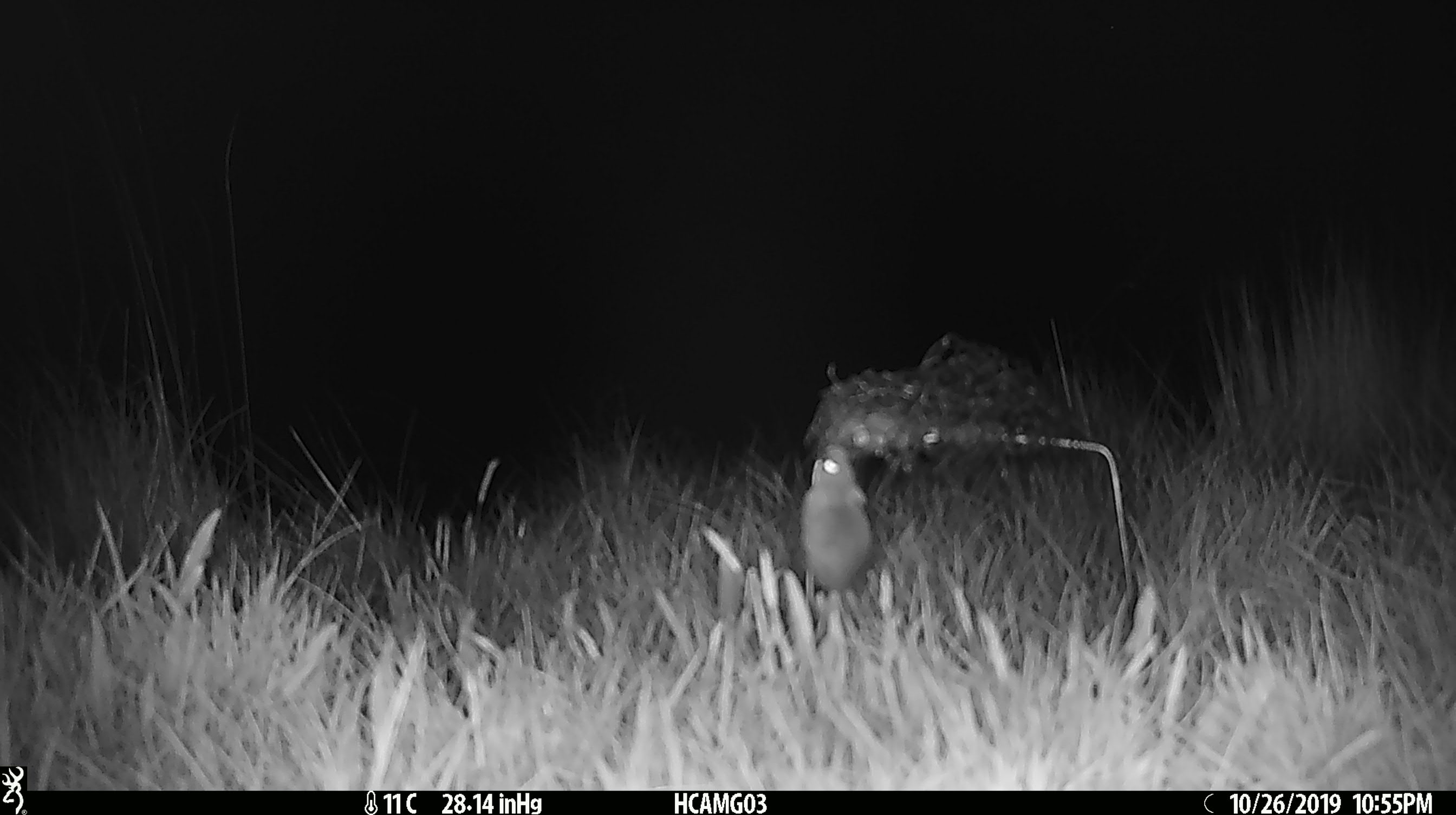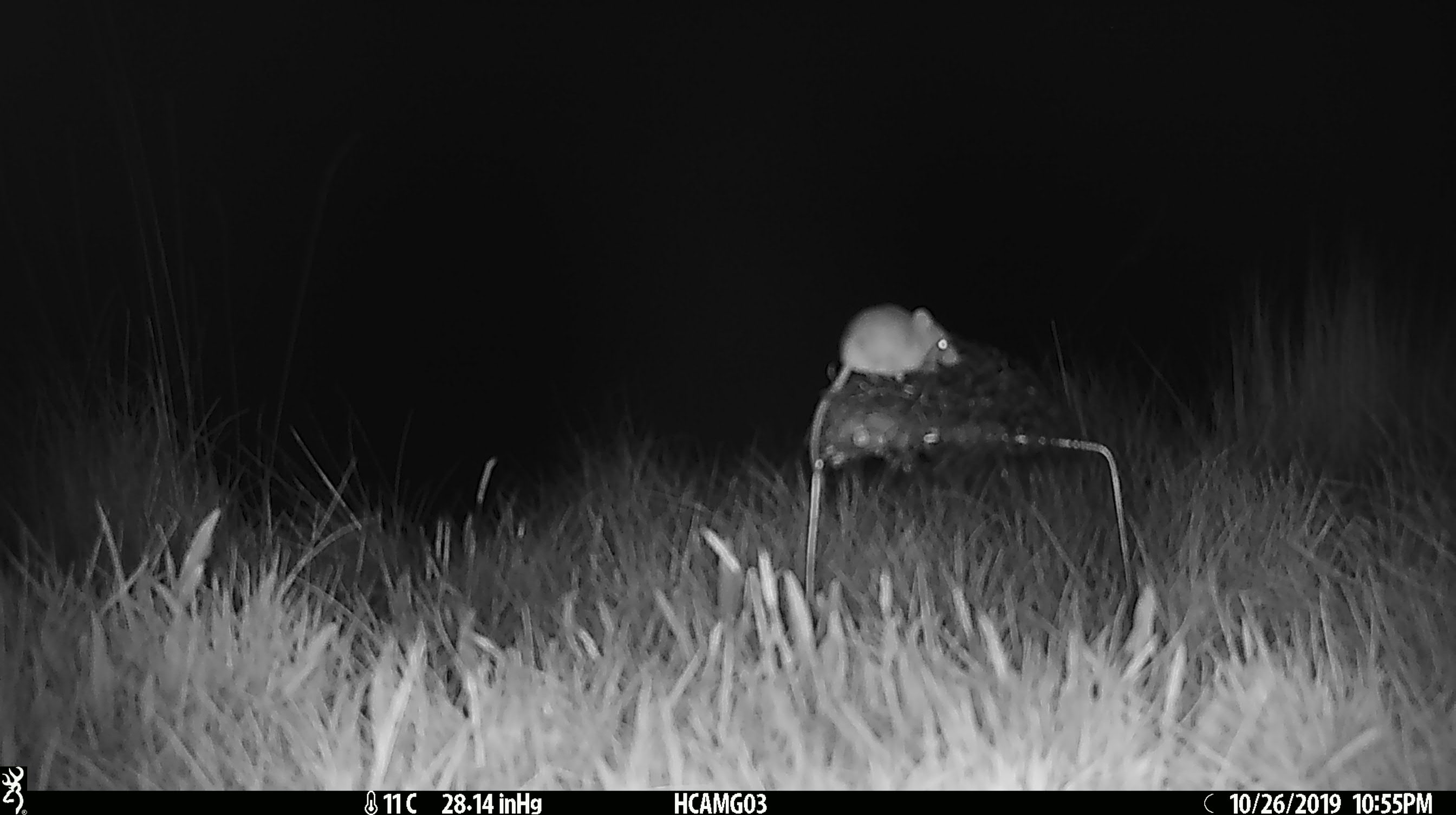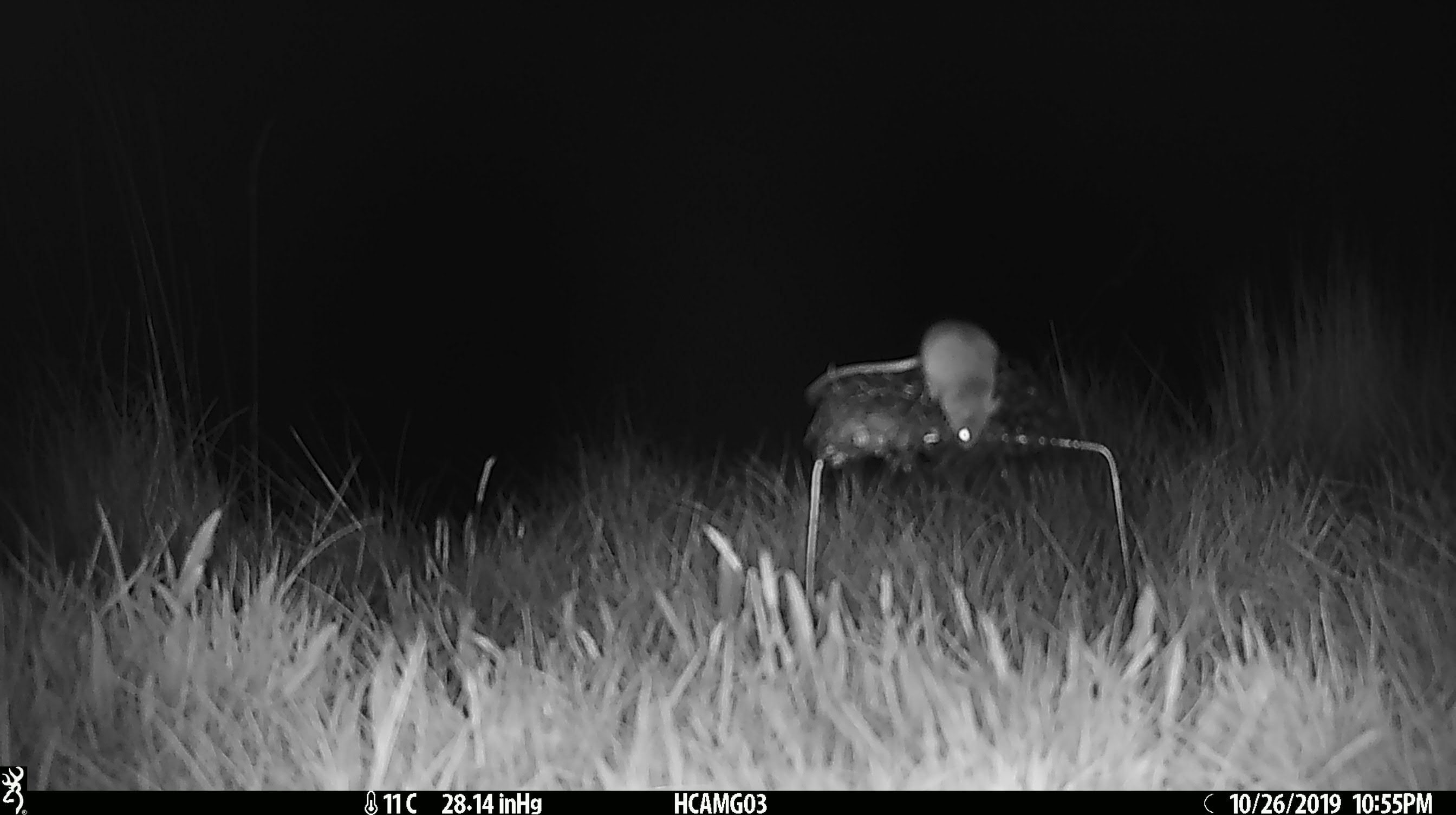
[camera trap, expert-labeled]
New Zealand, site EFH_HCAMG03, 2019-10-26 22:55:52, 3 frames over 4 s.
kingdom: Animalia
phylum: Chordata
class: Mammalia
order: Rodentia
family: Muridae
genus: Mus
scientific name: Mus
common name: mouse